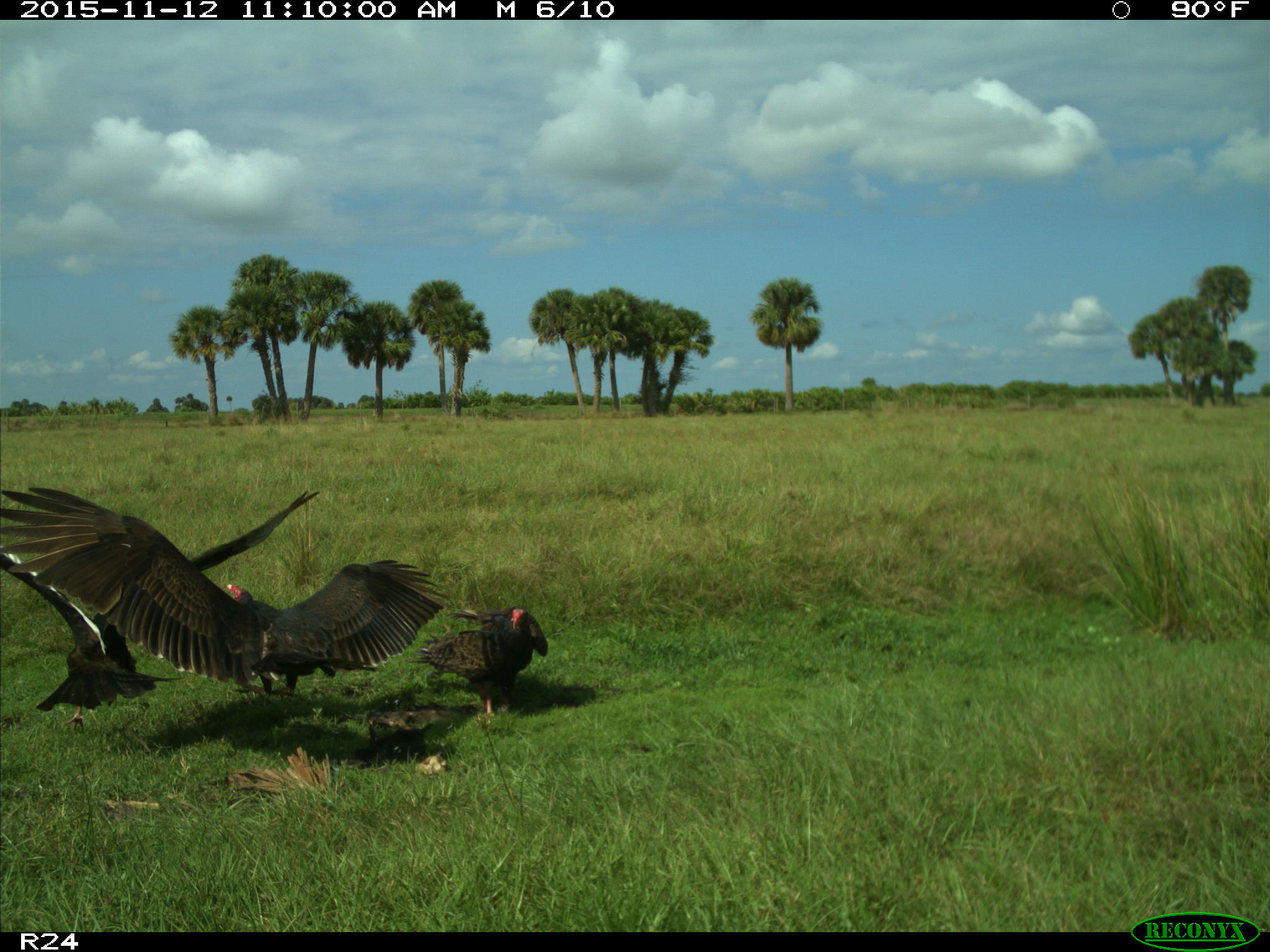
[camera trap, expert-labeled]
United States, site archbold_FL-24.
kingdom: Animalia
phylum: Chordata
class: Aves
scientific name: Aves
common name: birds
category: unidentified bird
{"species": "unidentified bird (birds) (Aves)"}